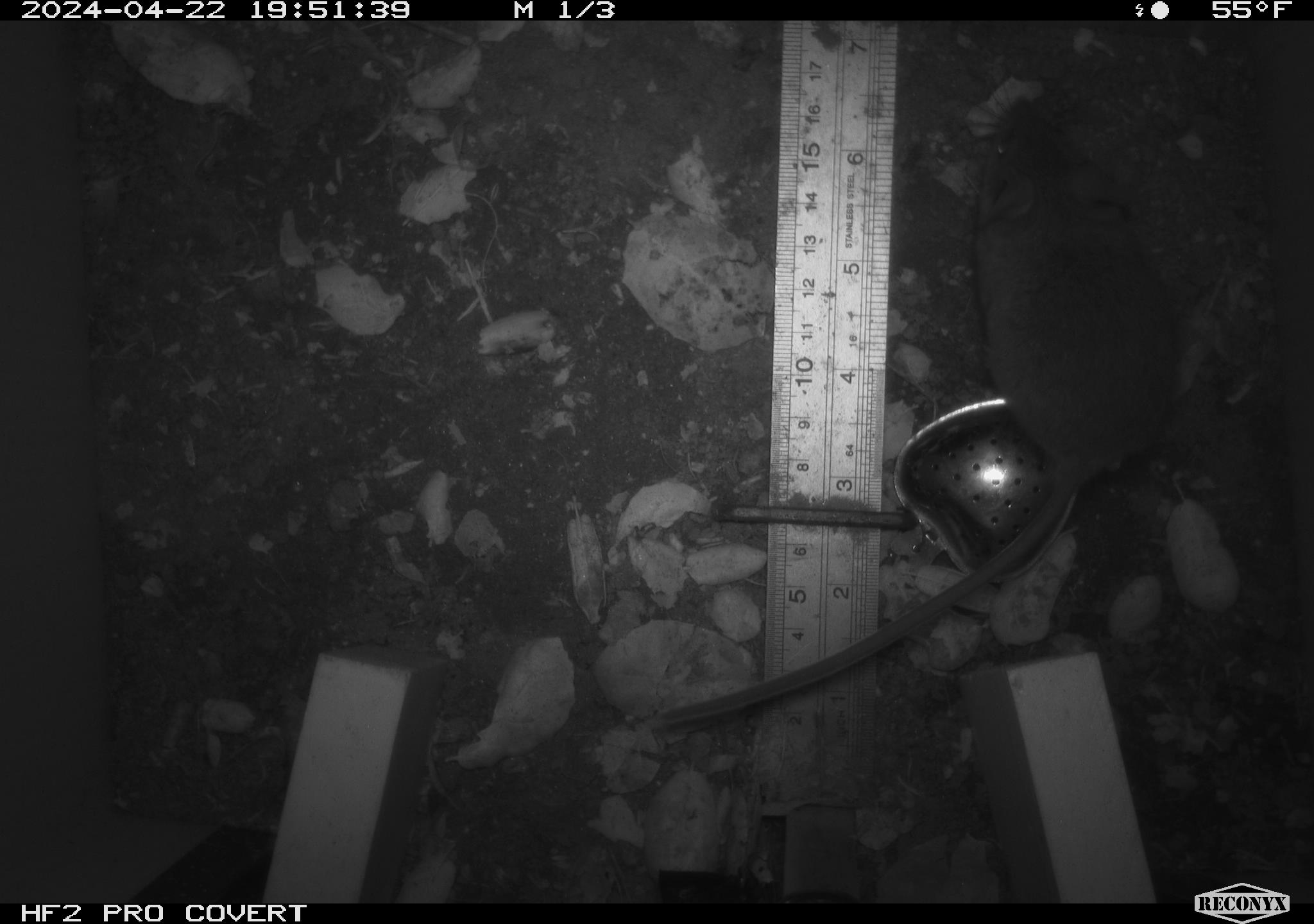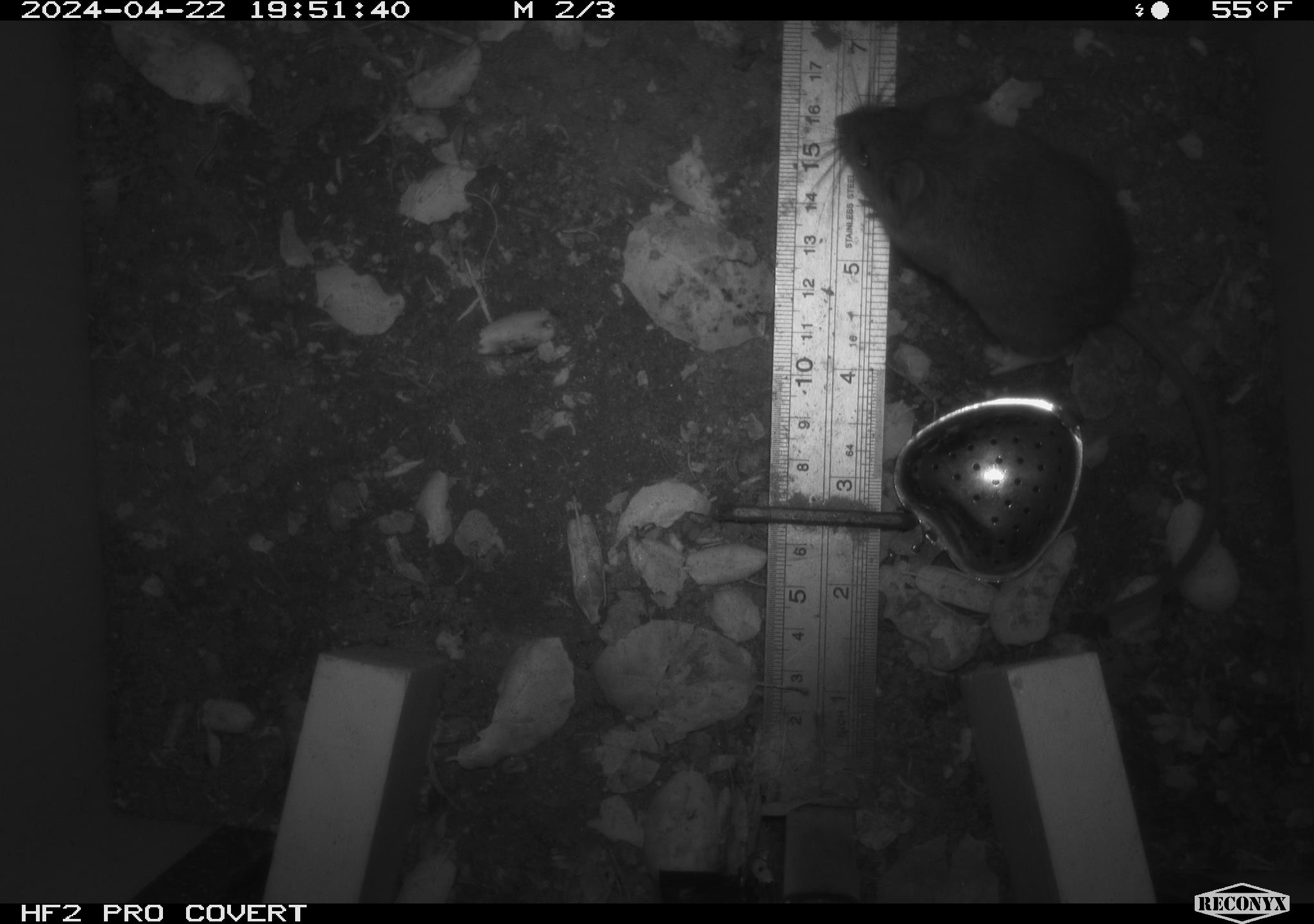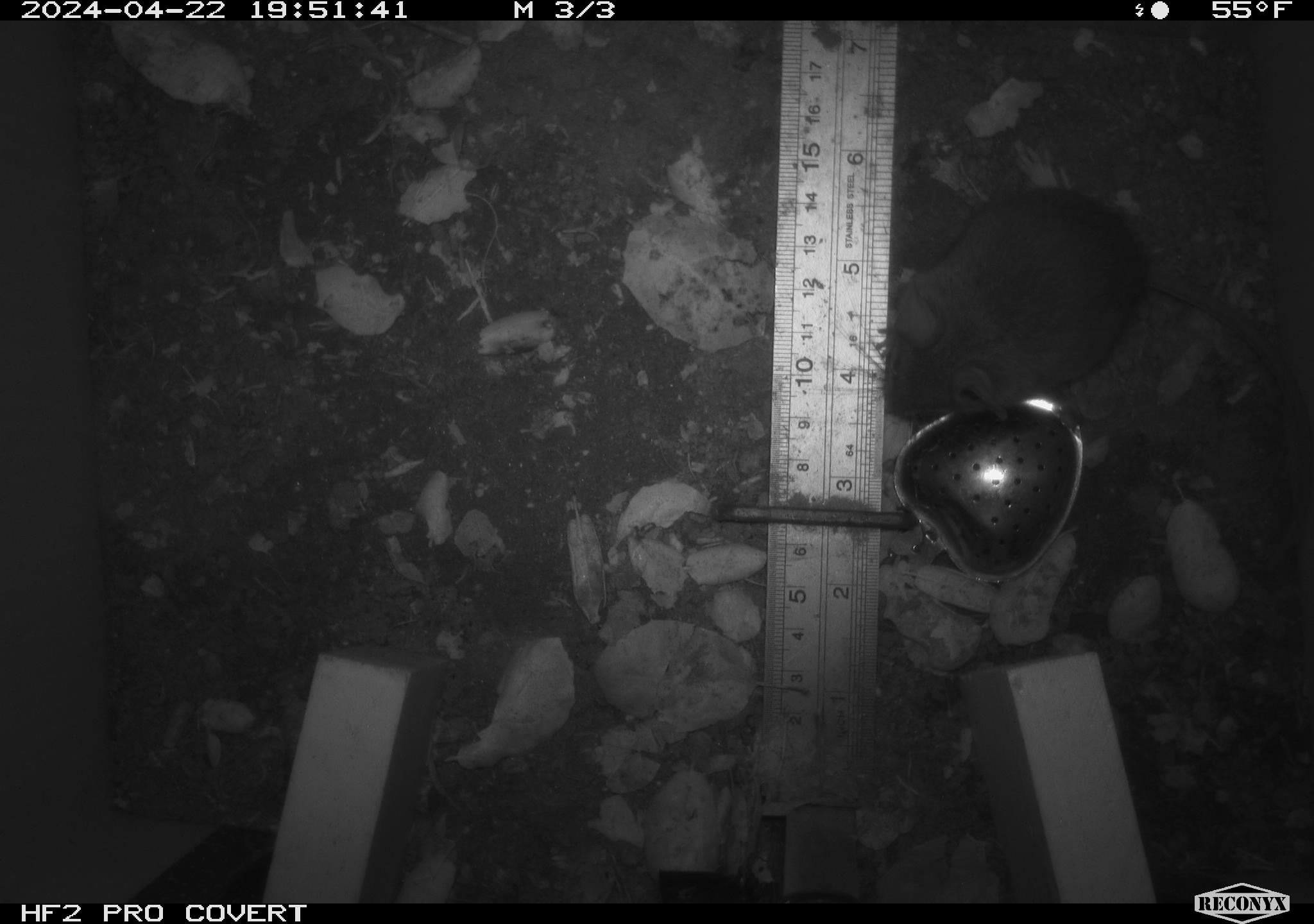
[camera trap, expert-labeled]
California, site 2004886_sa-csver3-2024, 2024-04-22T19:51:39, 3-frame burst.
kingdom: Animalia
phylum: Chordata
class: Mammalia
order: Rodentia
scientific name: Rodentia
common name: rodent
Rodent (Rodentia).